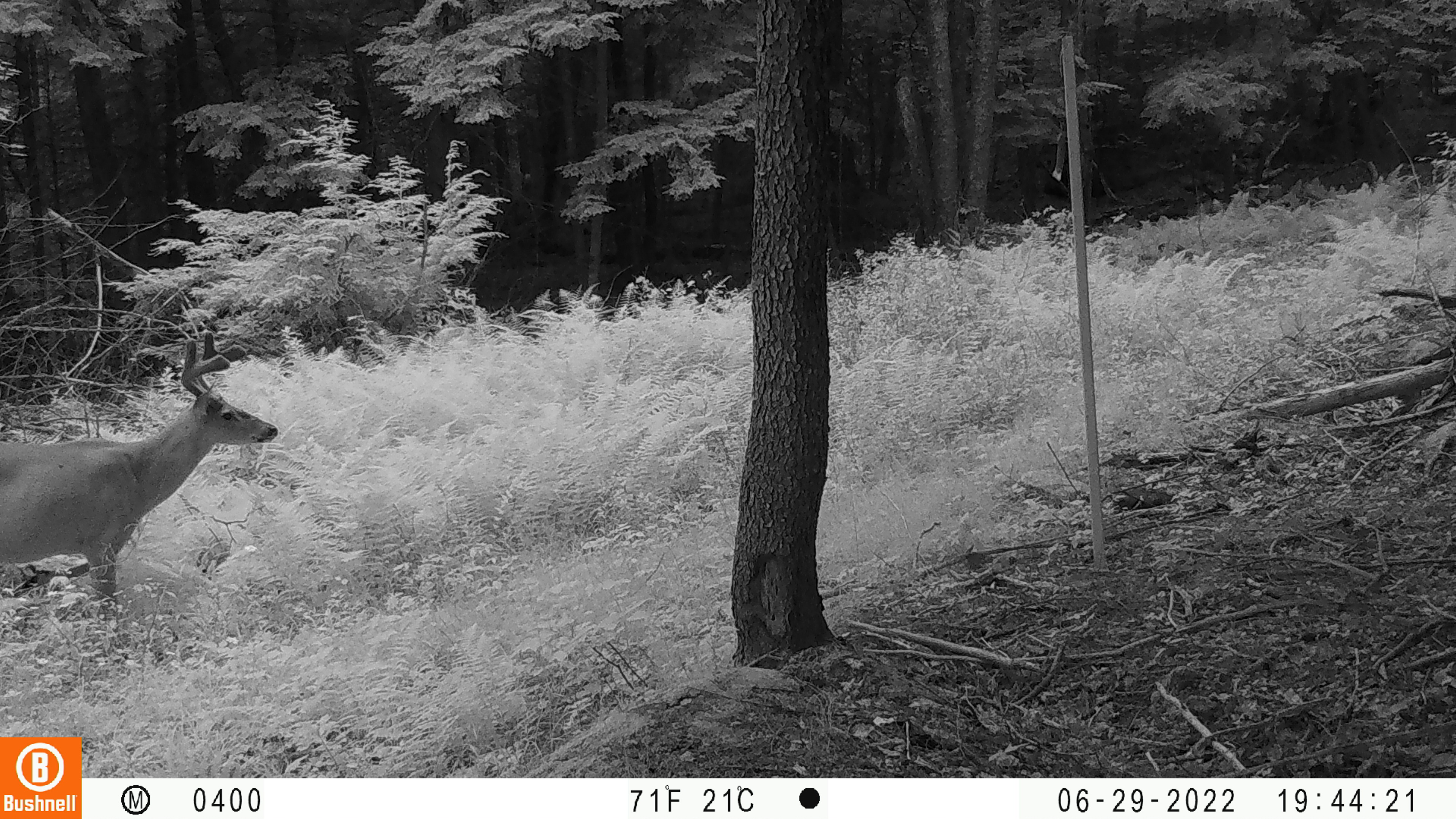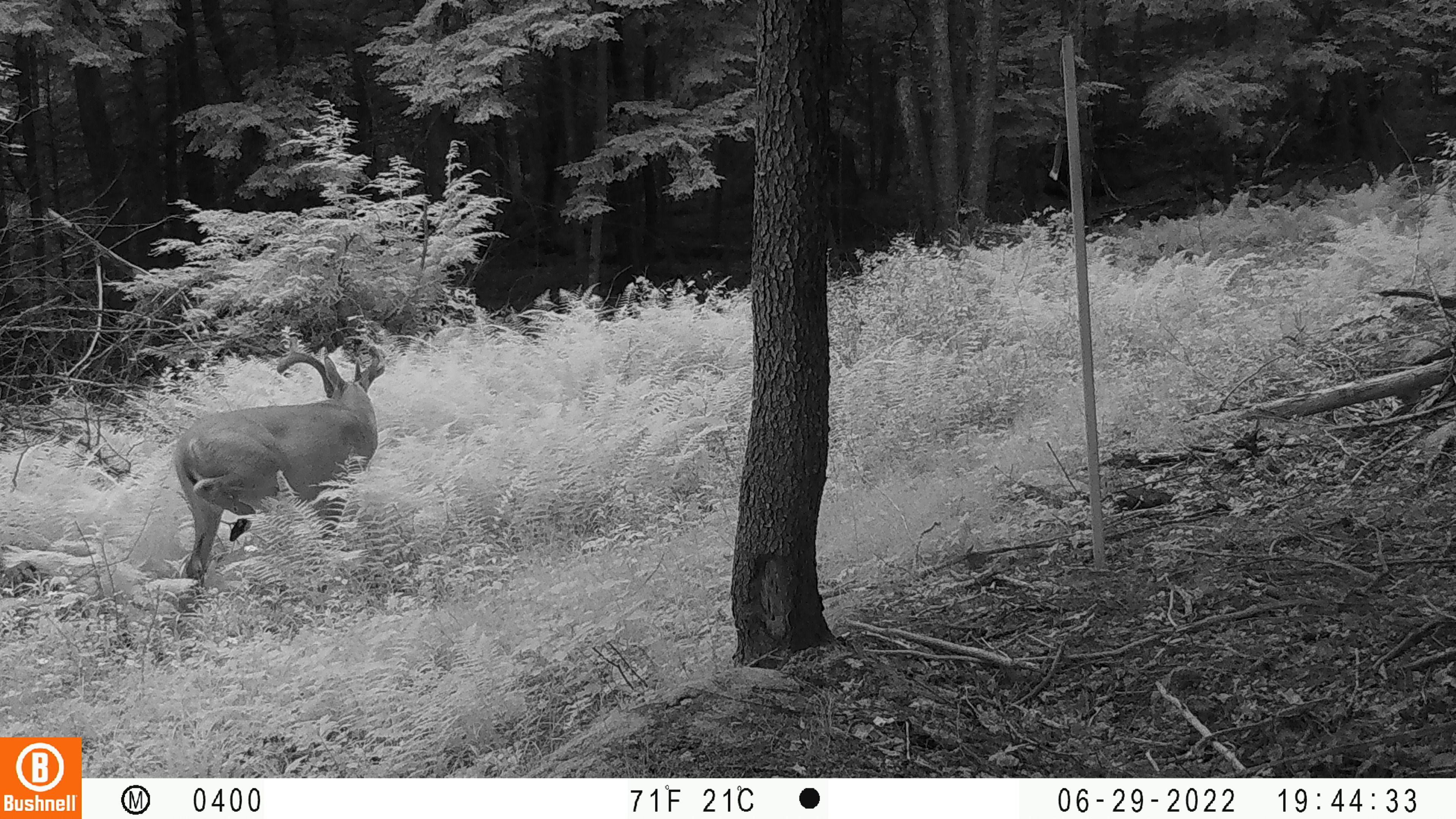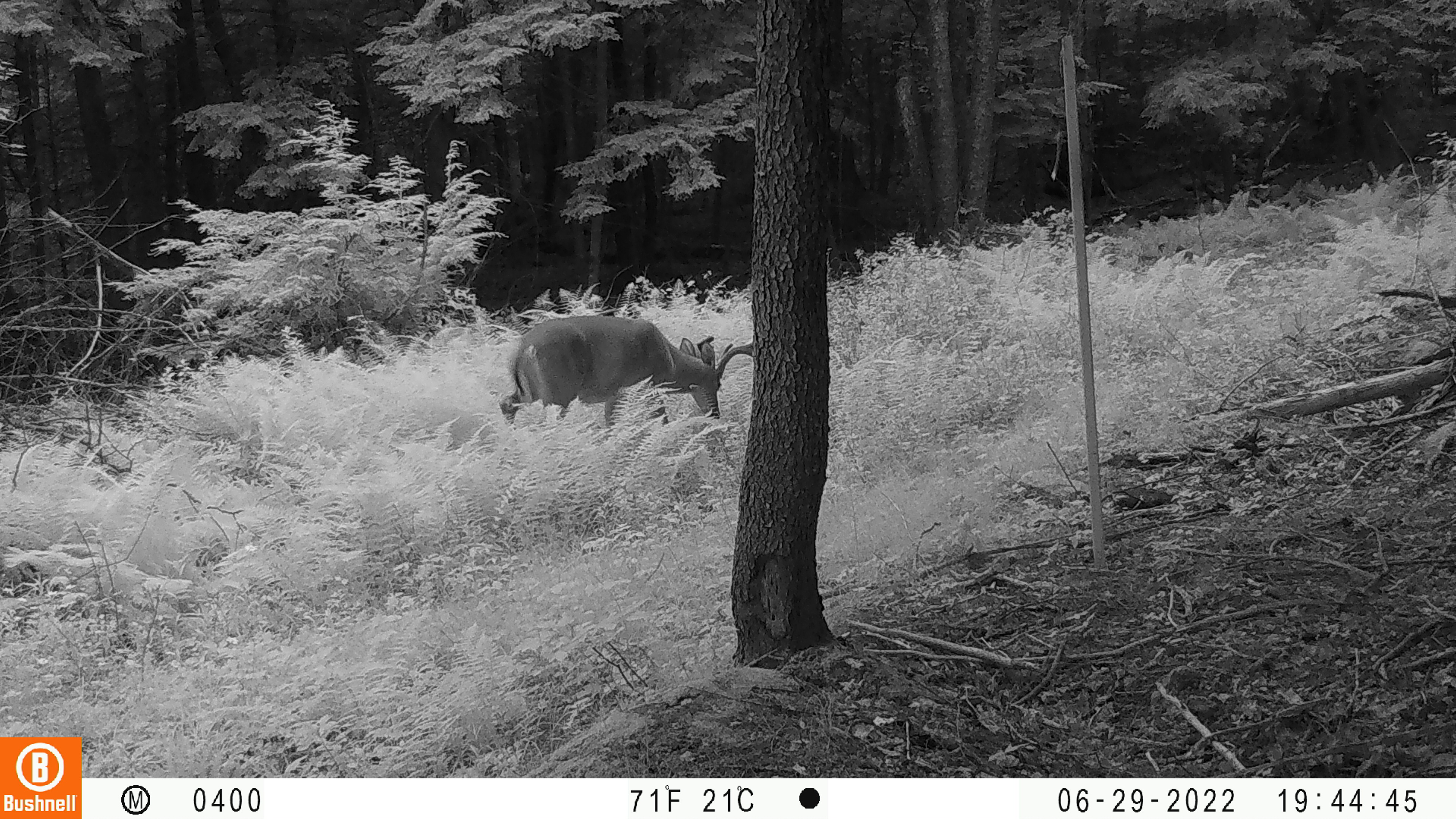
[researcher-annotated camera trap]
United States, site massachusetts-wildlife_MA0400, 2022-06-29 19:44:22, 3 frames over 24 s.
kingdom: Animalia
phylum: Chordata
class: Mammalia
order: Artiodactyla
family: Cervidae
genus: Odocoileus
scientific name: Odocoileus virginianus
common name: white-tailed deer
White-tailed deer (Odocoileus virginianus).